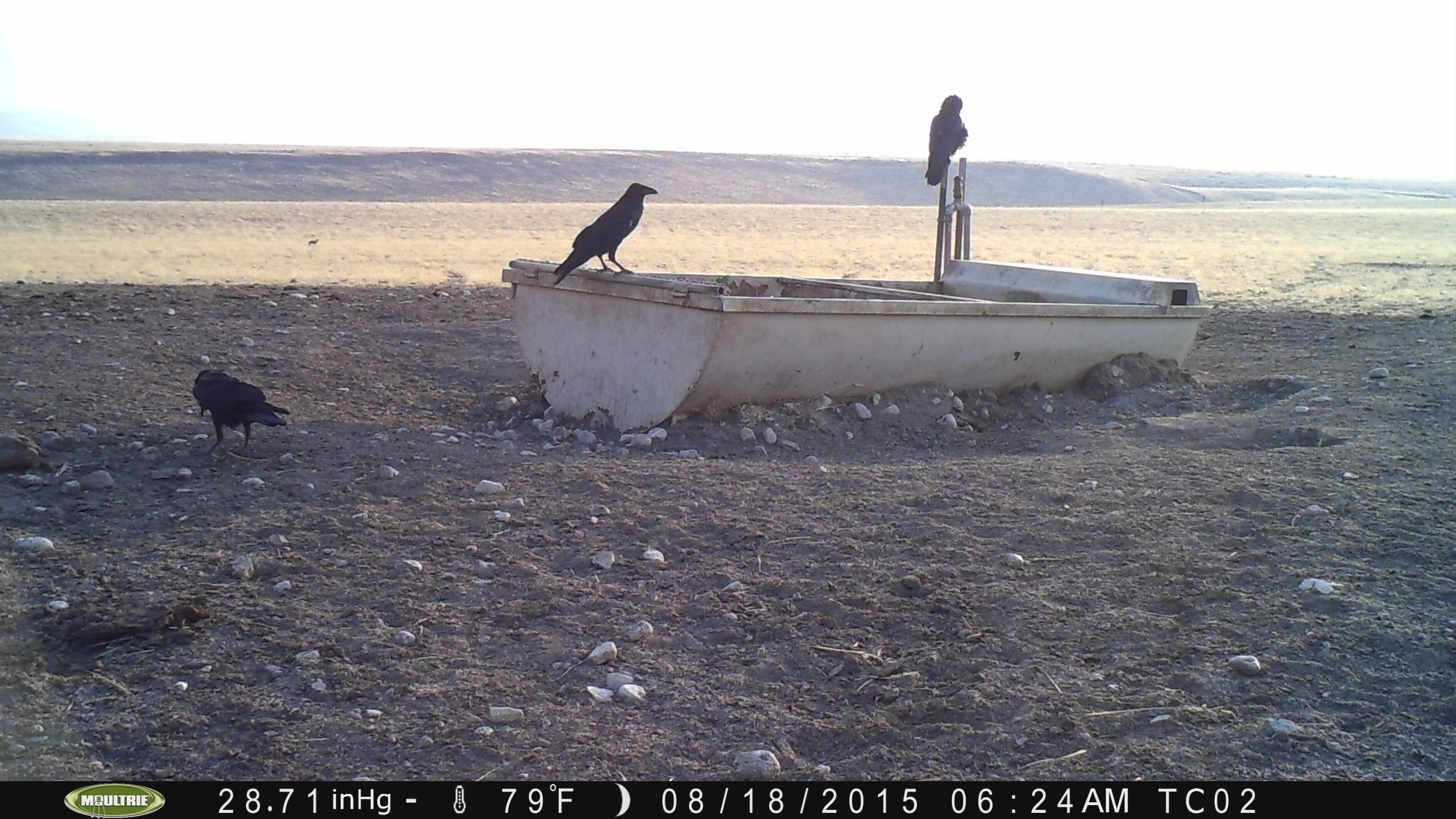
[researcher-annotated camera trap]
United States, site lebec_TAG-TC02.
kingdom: Animalia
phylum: Chordata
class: Aves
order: Passeriformes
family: Corvidae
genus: Corvus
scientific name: Corvus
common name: crows and ravens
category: unidentified corvus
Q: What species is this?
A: Unidentified corvus (crows and ravens) (Corvus).